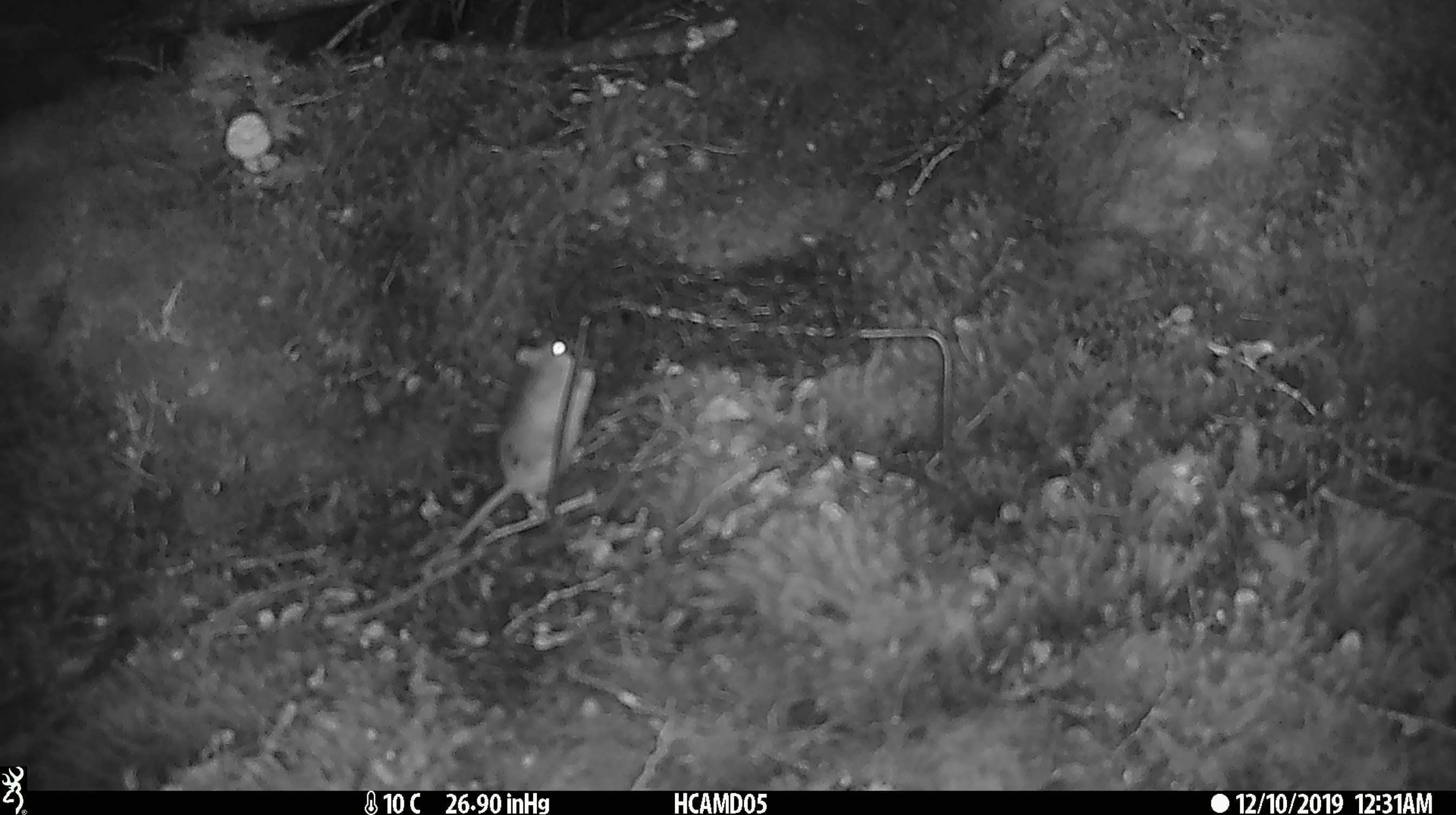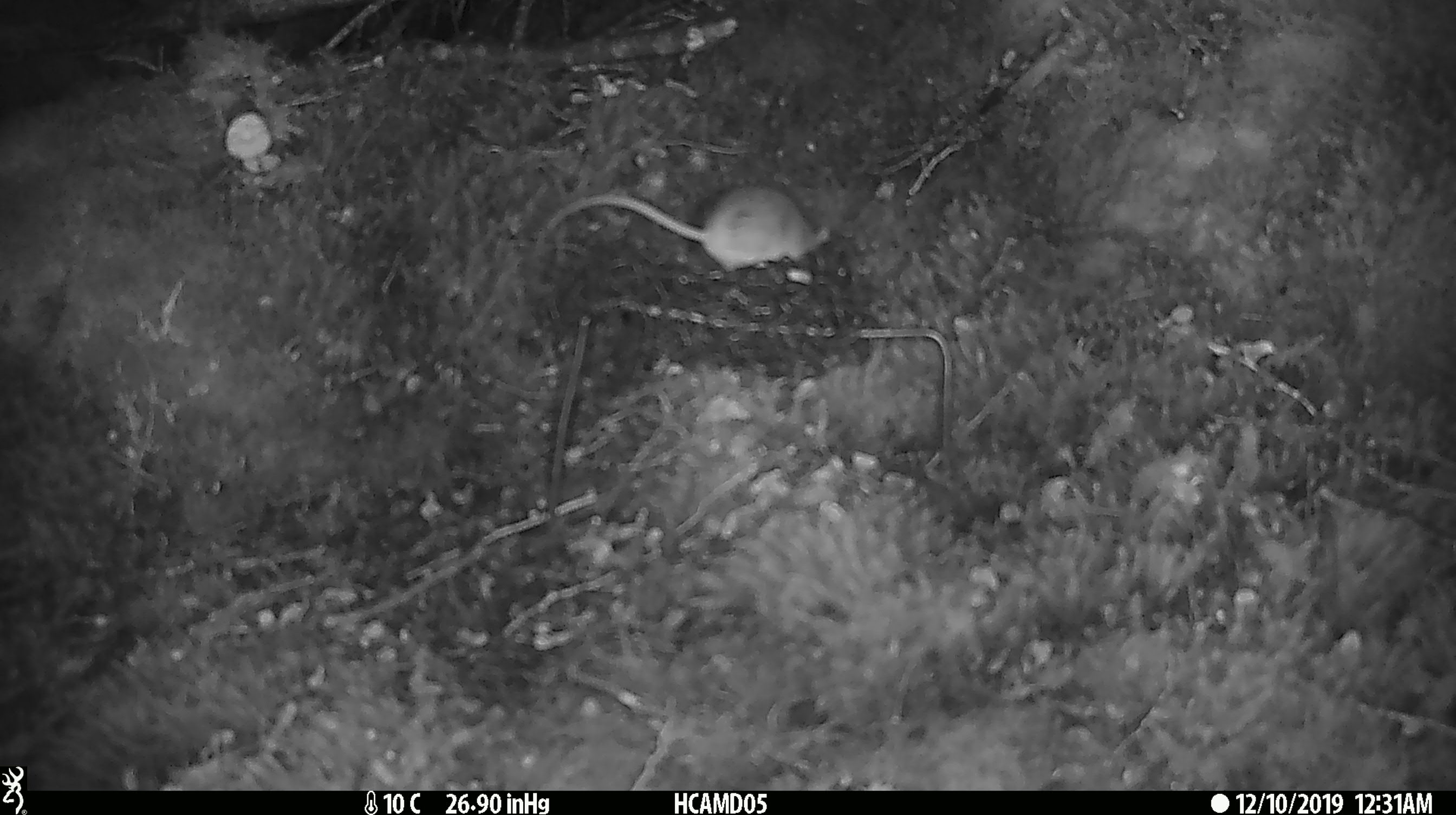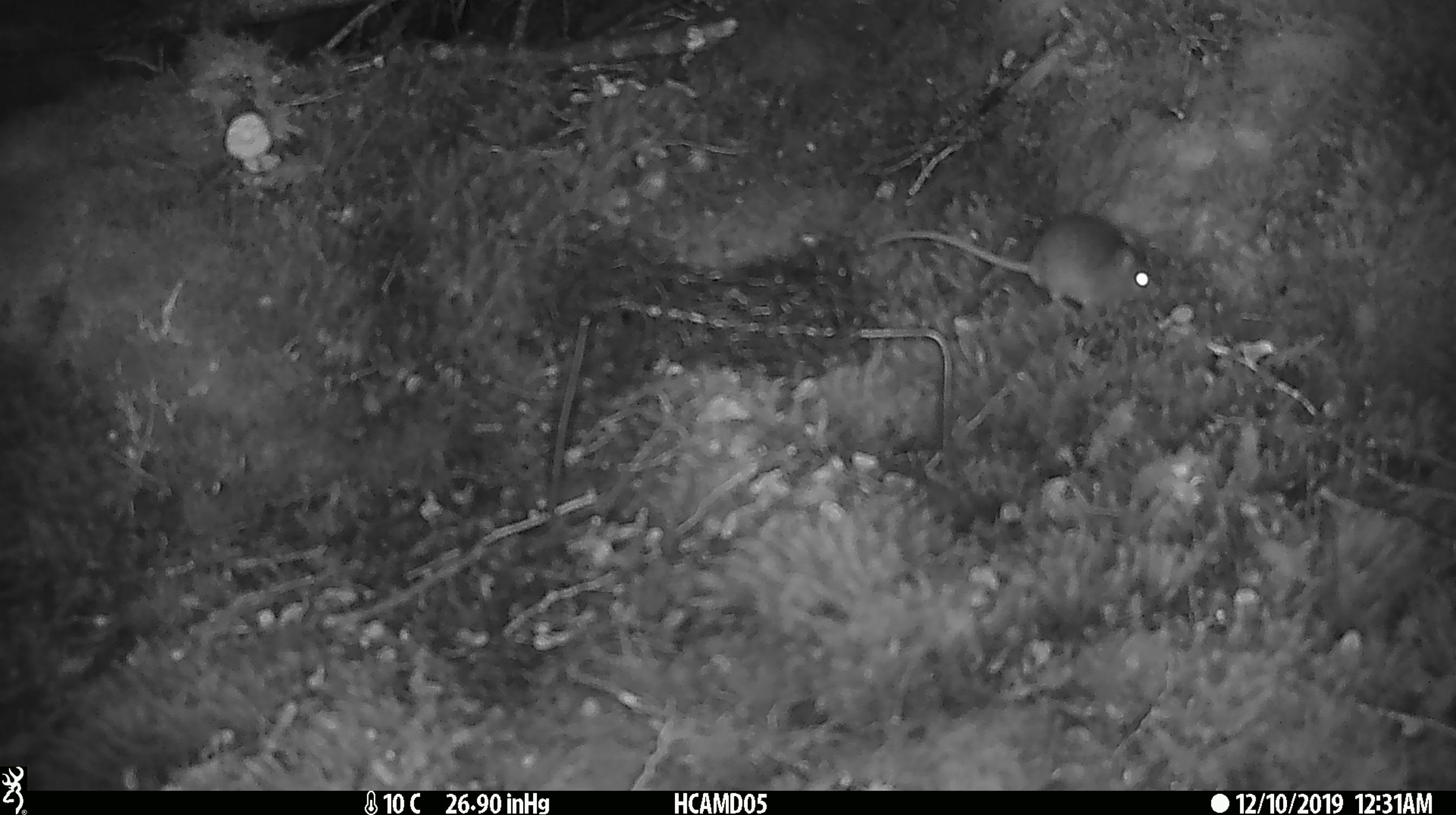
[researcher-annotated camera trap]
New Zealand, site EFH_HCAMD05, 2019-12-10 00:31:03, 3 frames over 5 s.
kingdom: Animalia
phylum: Chordata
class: Mammalia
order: Rodentia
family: Muridae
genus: Mus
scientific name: Mus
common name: mouse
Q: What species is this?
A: Mouse (Mus).